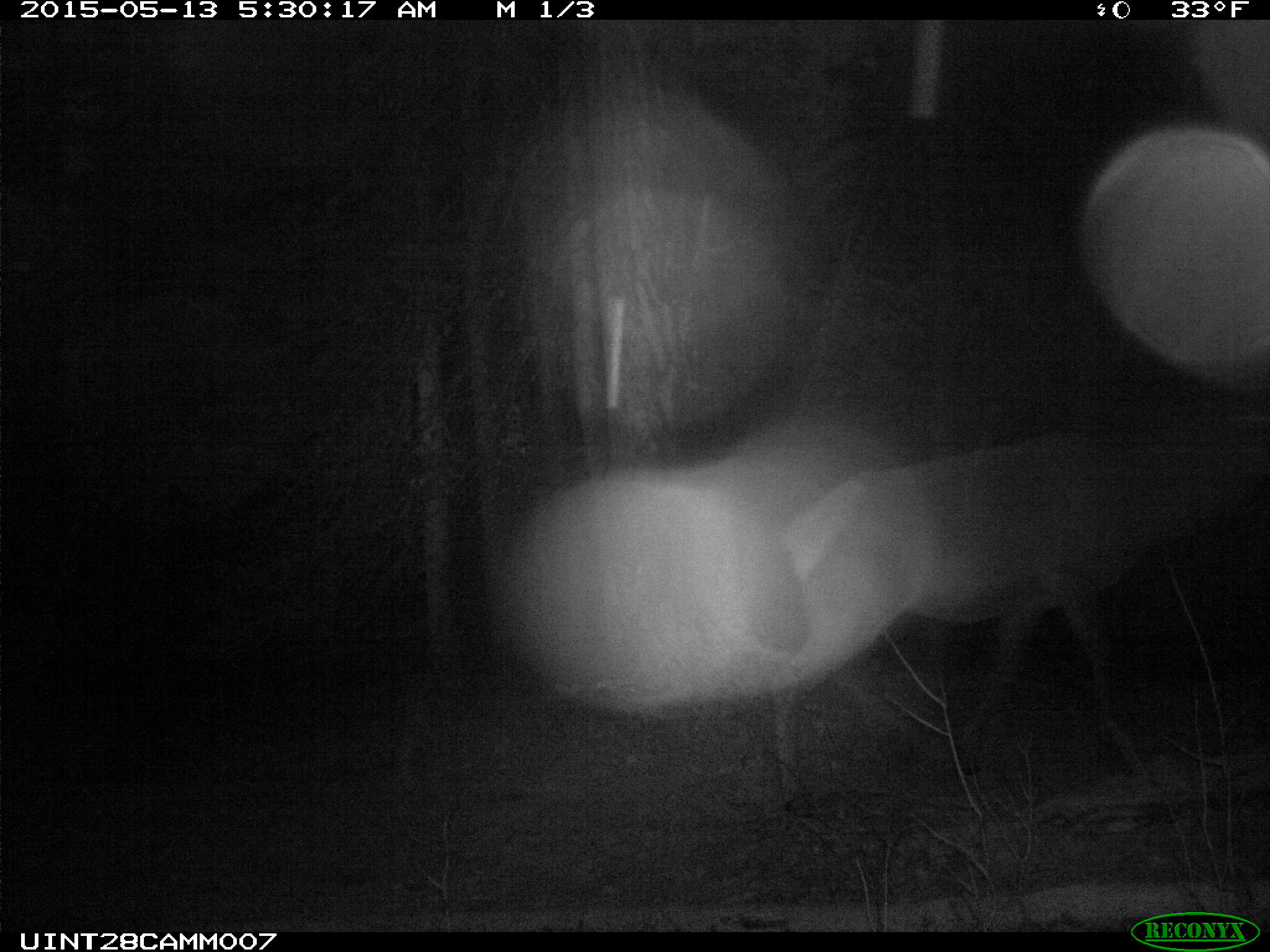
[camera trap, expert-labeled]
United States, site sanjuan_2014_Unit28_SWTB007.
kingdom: Animalia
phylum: Chordata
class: Mammalia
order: Artiodactyla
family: Cervidae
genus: Cervus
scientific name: Cervus elaphus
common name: red deer